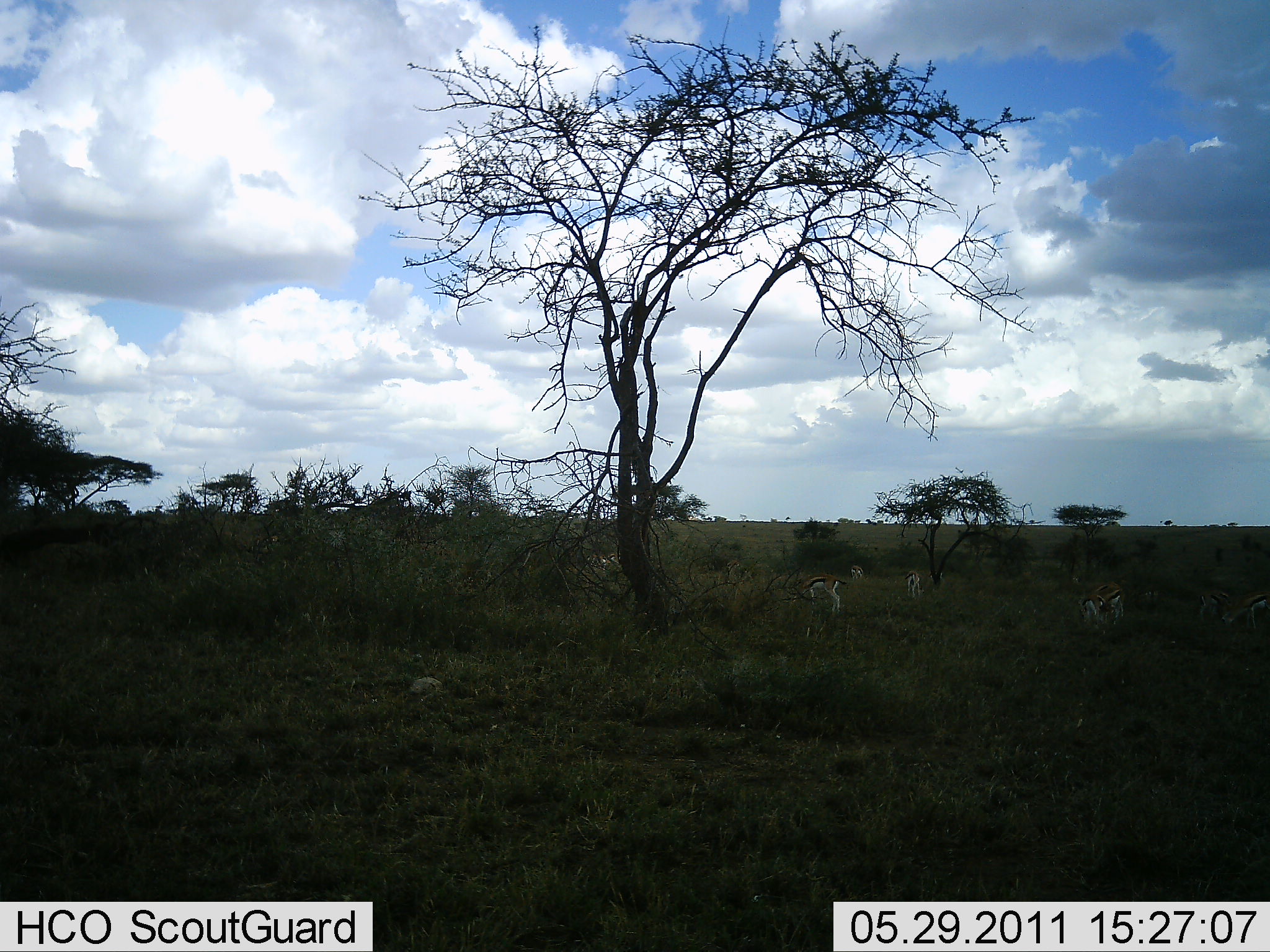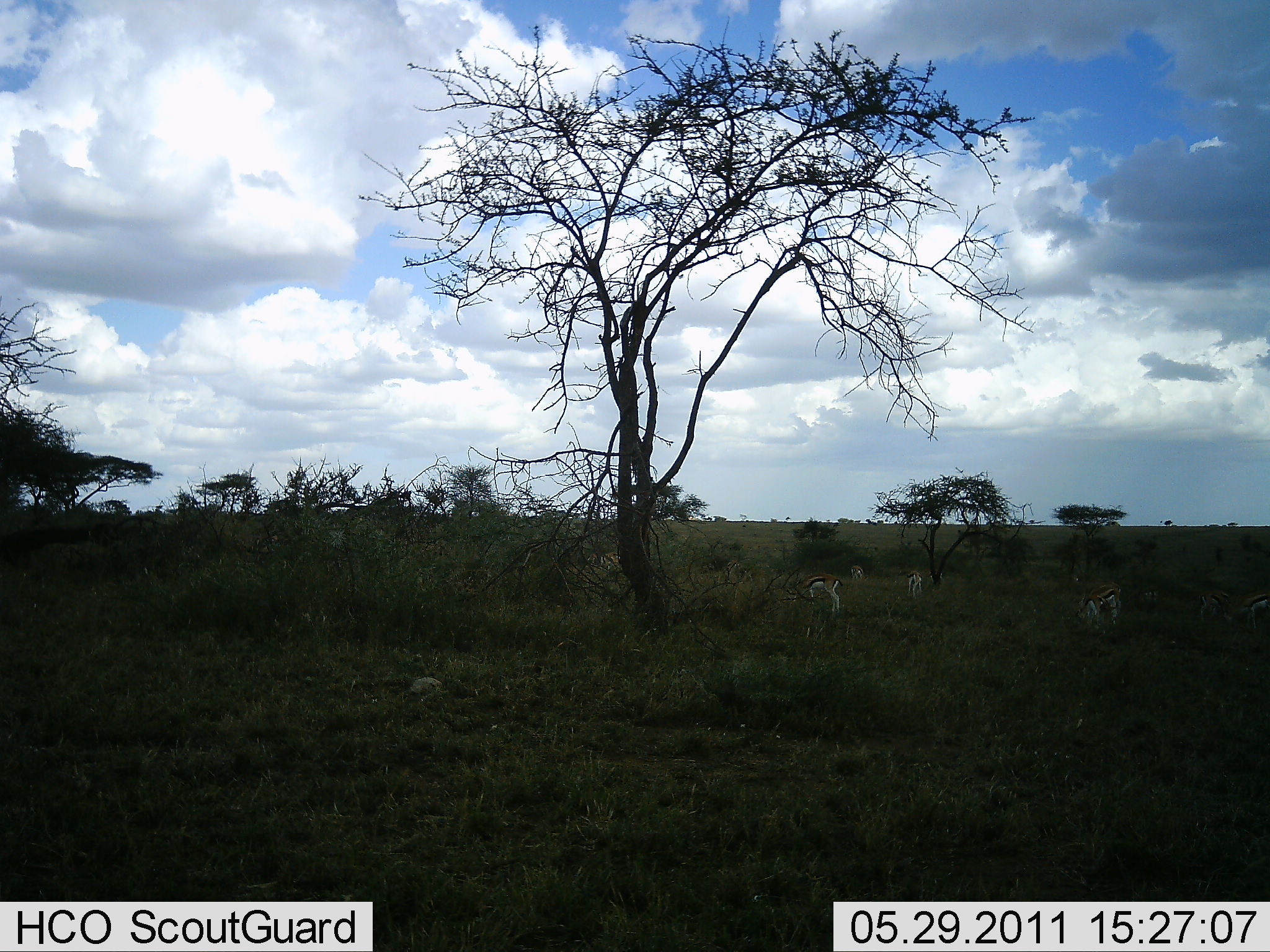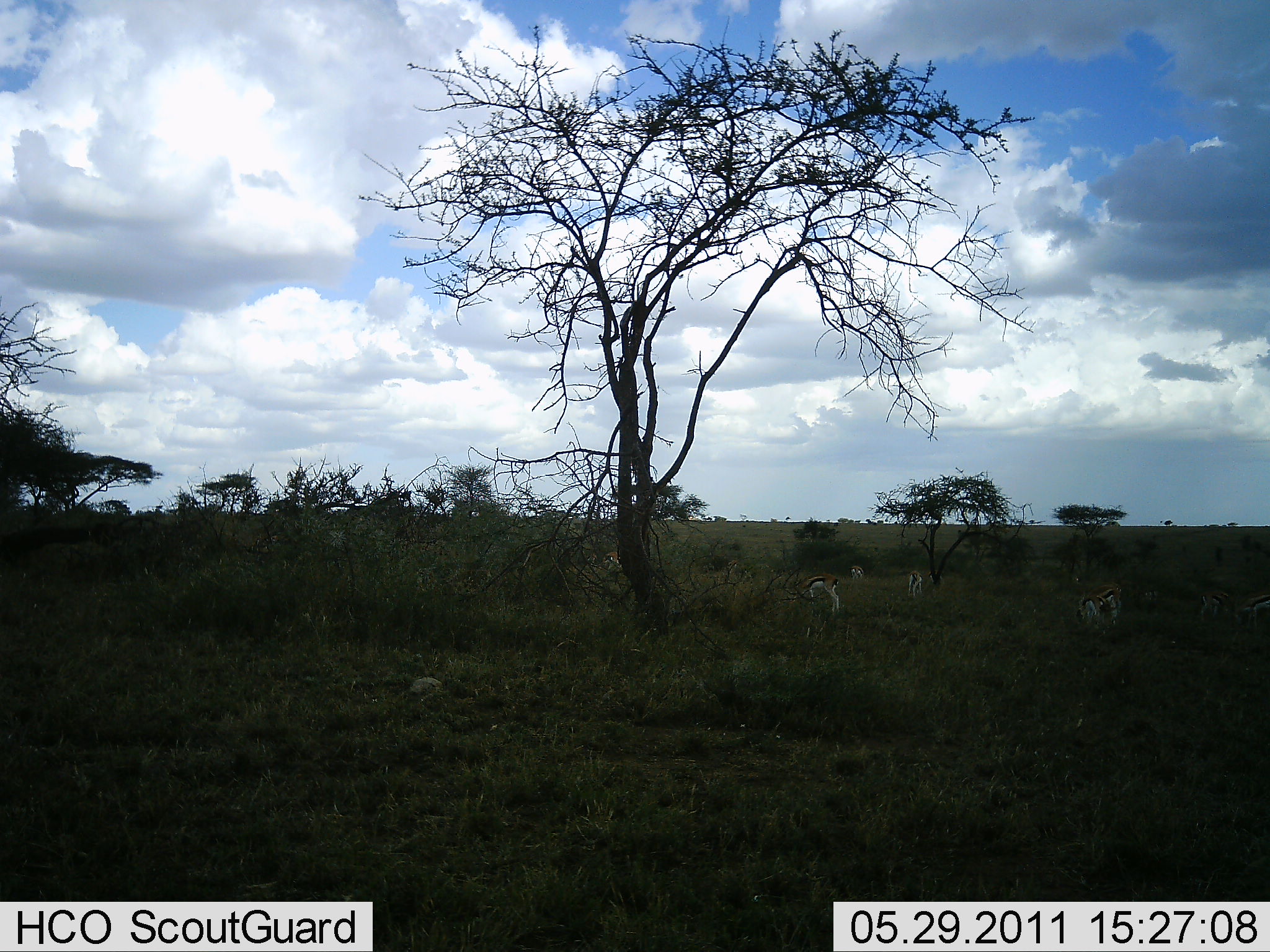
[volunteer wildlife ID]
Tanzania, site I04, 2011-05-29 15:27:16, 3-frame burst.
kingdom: Animalia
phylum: Chordata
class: Mammalia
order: Artiodactyla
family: Bovidae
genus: Eudorcas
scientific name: Eudorcas thomsonii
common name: thomson's gazelle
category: gazellethomsons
Gazellethomsons (thomson's gazelle) (Eudorcas thomsonii), count 7. Behavior (volunteer vote fractions): standing 40%, resting 10%, moving 10%, interacting 0%. Young present (vote fraction): 0%. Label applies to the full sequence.